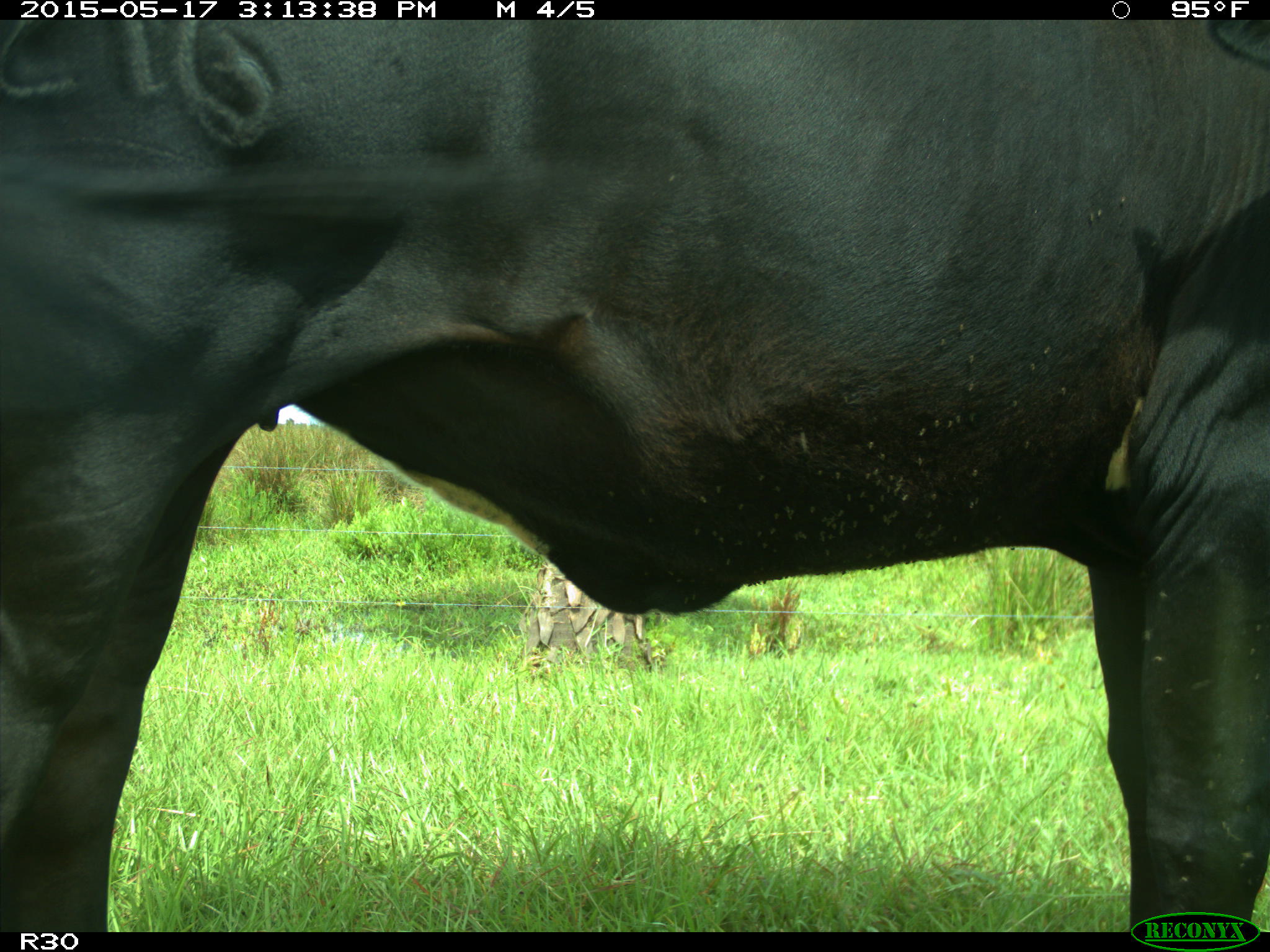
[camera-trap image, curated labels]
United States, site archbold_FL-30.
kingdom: Animalia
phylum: Chordata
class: Mammalia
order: Artiodactyla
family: Bovidae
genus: Bos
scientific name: Bos taurus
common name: domestic cow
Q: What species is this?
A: Bos taurus (domestic cow).